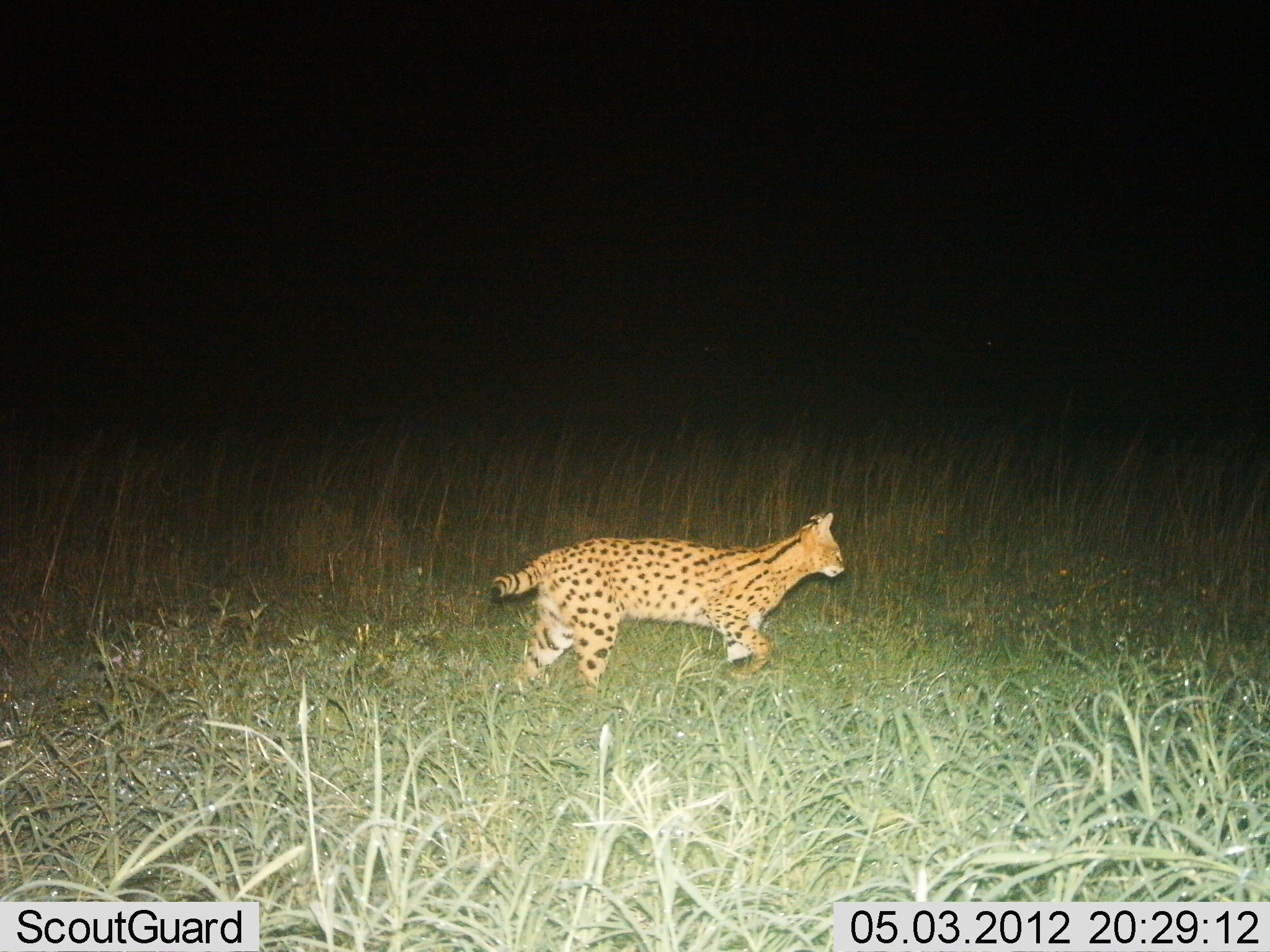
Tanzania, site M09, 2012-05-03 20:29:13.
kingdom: Animalia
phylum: Chordata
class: Mammalia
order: Carnivora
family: Felidae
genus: Leptailurus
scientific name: Leptailurus serval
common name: serval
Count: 1.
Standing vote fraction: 8%.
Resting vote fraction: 0%.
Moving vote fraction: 88%.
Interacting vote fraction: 4%.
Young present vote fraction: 0%.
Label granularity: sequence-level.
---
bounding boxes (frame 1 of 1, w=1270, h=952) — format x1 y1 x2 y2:
animal: 488 513 845 706